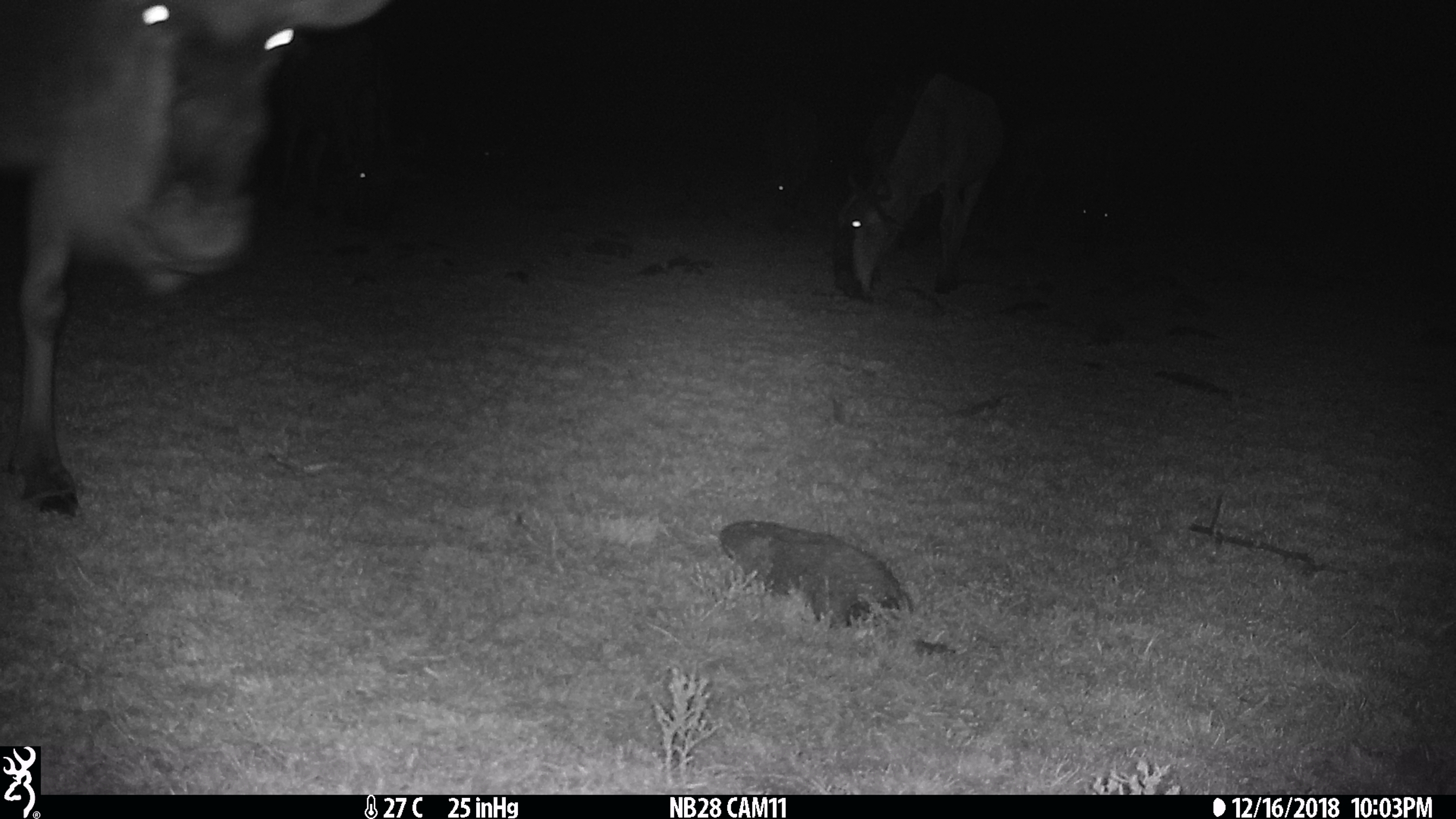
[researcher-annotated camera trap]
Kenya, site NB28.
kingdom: Animalia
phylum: Chordata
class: Mammalia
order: Artiodactyla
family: Bovidae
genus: Connochaetes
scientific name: Connochaetes taurinus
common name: blue wildebeest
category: wildebeest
Wildebeest (blue wildebeest) (Connochaetes taurinus).